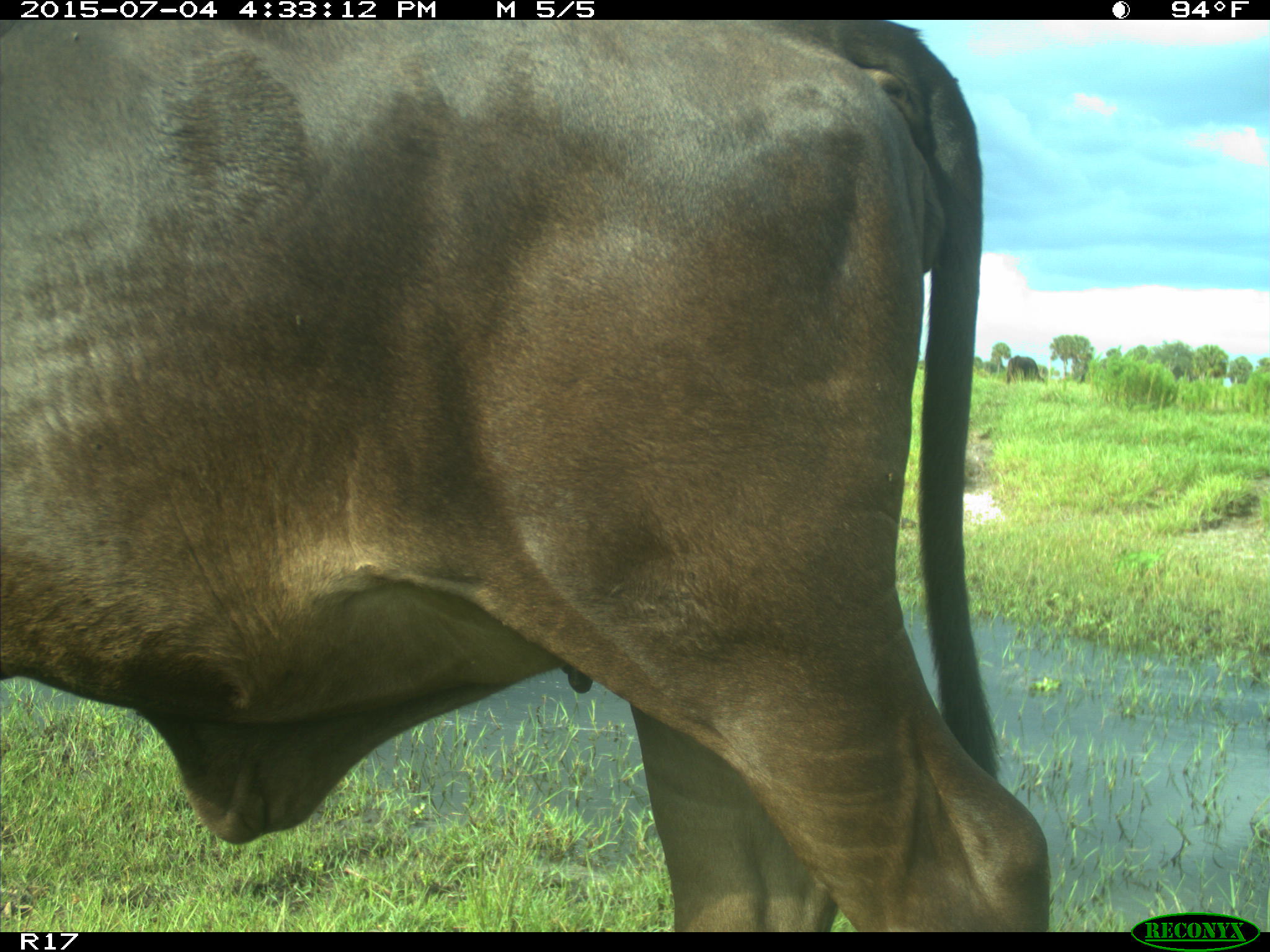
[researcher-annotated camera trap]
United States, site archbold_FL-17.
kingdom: Animalia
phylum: Chordata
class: Mammalia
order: Artiodactyla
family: Bovidae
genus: Bos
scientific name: Bos taurus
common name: domestic cow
Bos taurus (domestic cow).